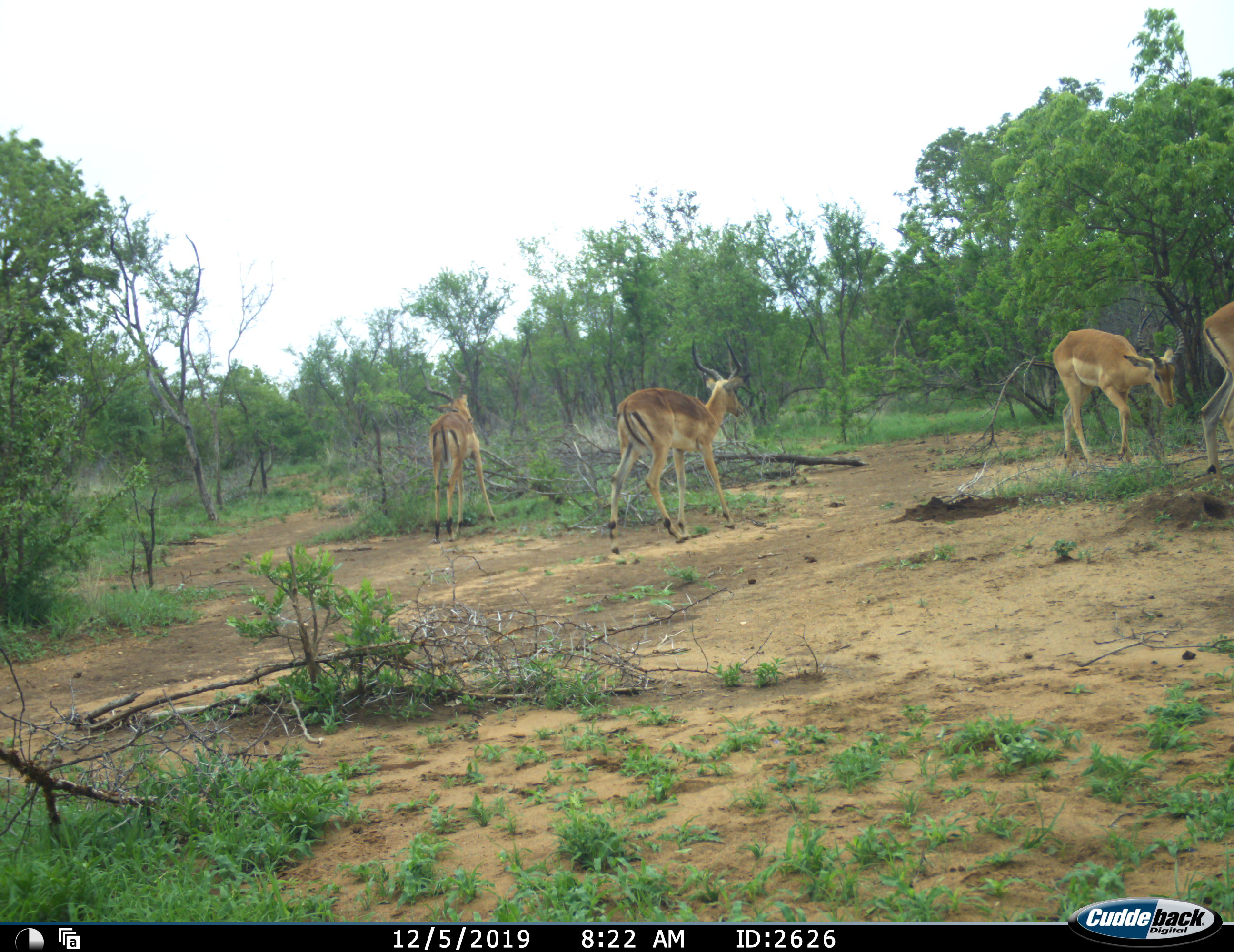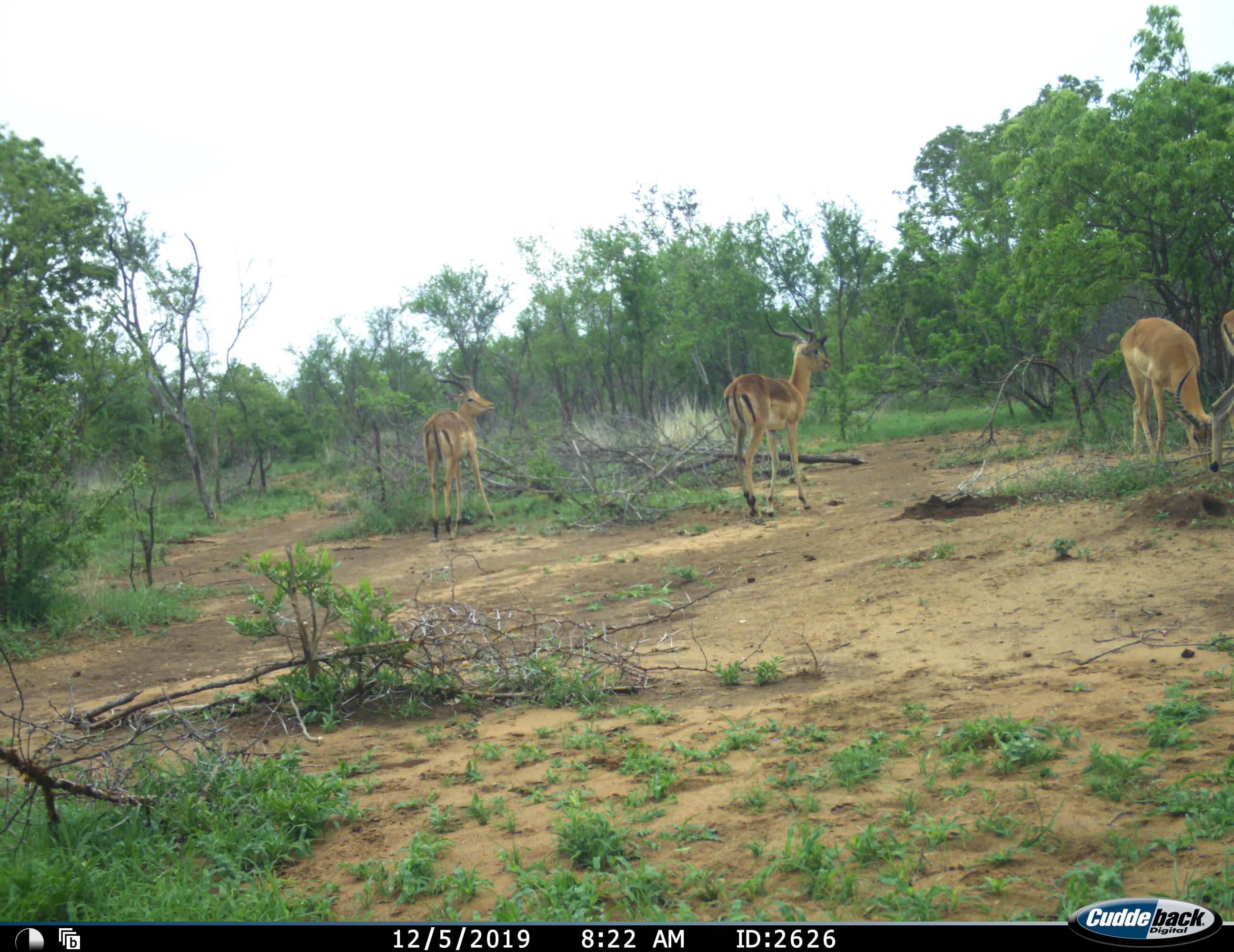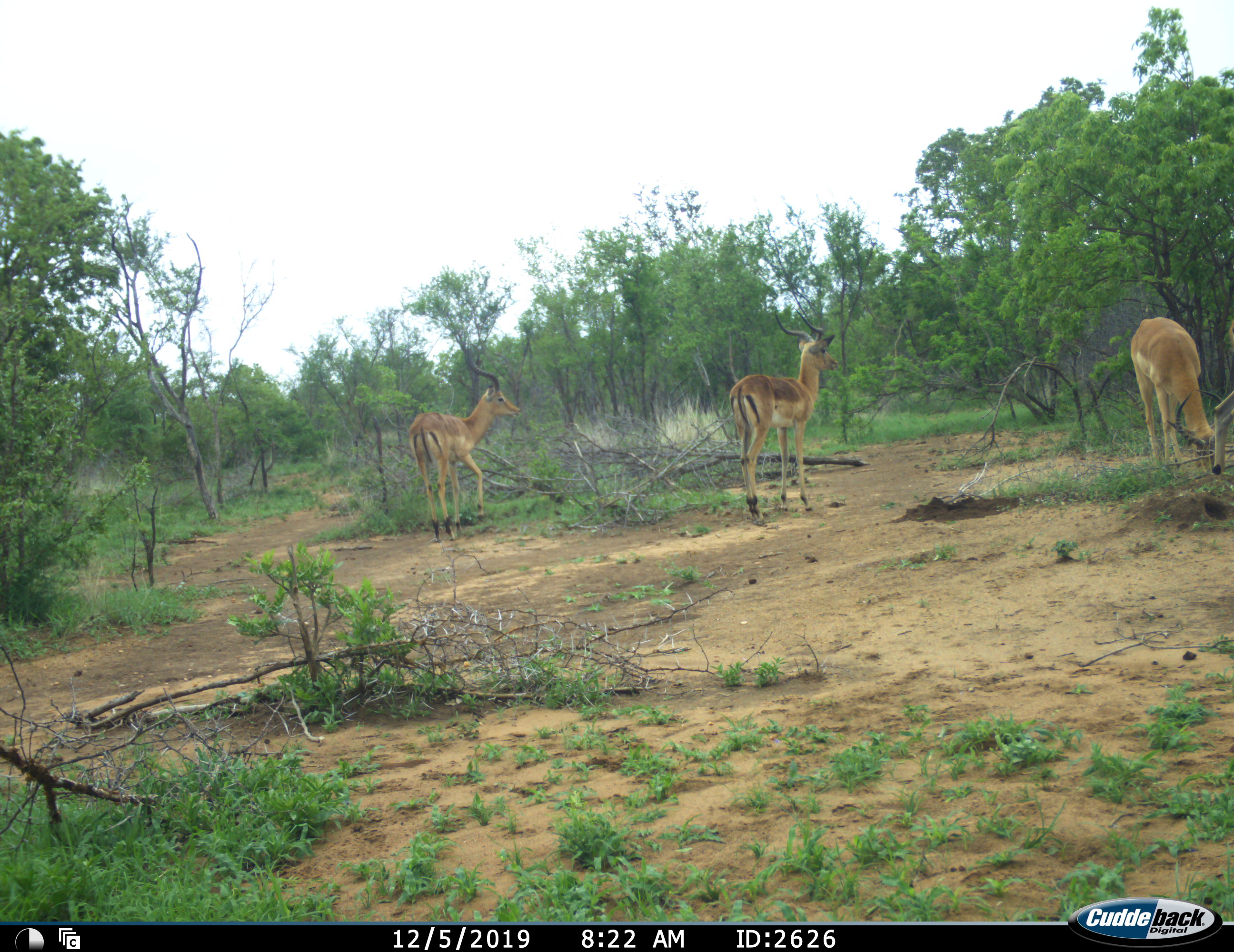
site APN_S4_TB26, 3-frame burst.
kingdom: Animalia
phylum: Chordata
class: Mammalia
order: Artiodactyla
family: Bovidae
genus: Aepyceros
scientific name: Aepyceros melampus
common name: impala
Impala (Aepyceros melampus), count 4. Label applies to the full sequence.